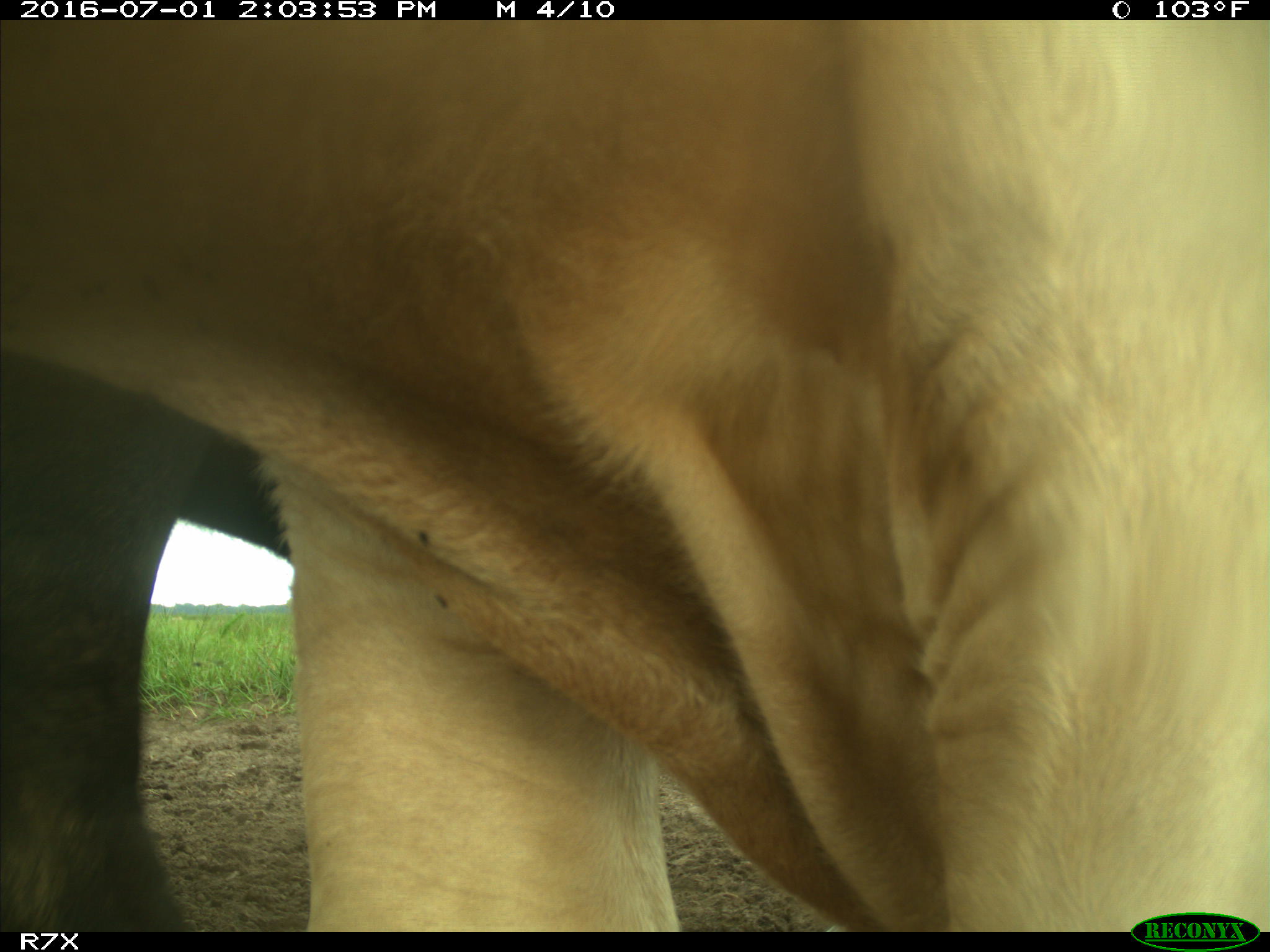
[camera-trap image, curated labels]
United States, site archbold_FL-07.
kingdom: Animalia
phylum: Chordata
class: Mammalia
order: Artiodactyla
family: Bovidae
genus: Bos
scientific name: Bos taurus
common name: domestic cow